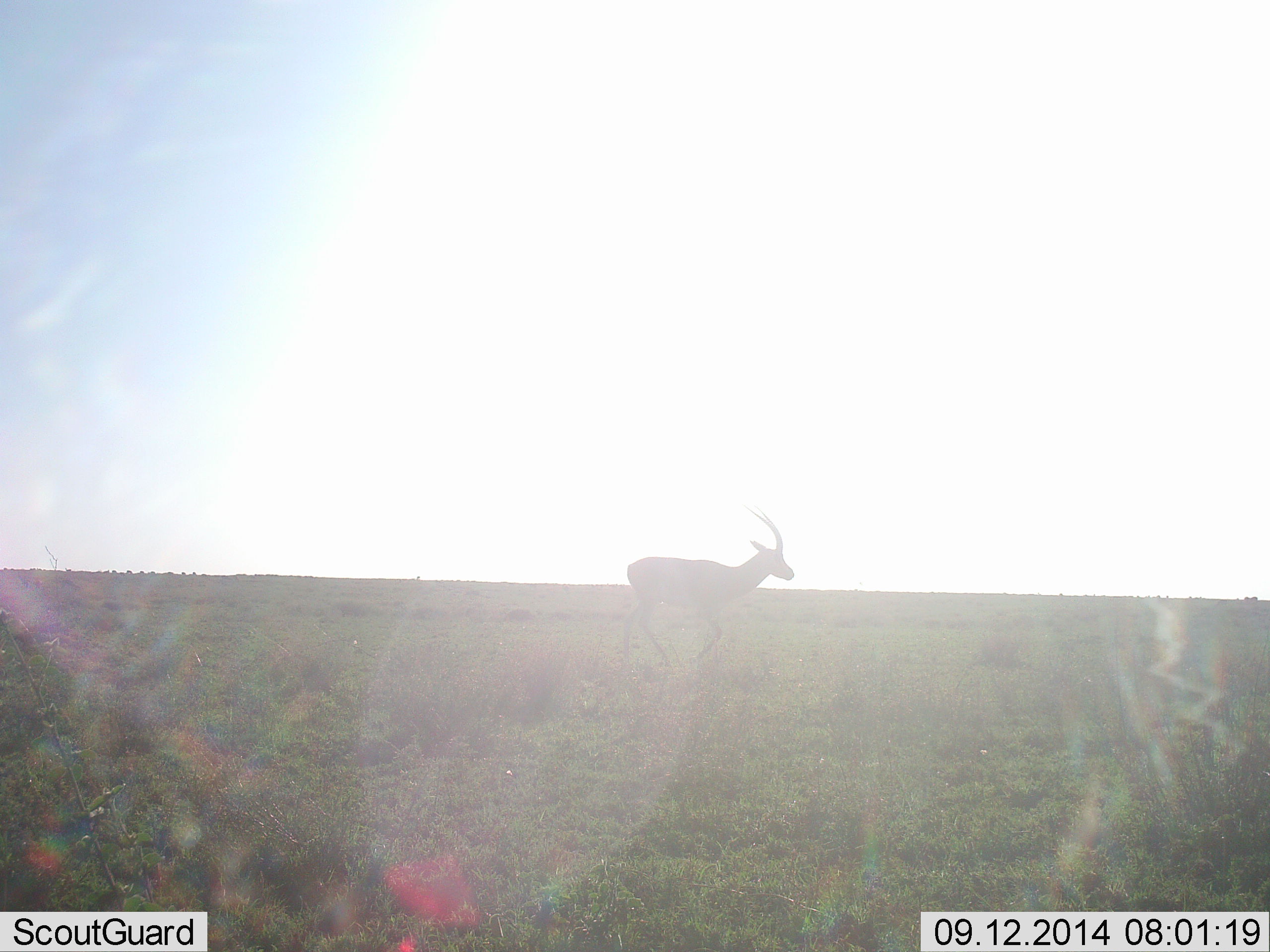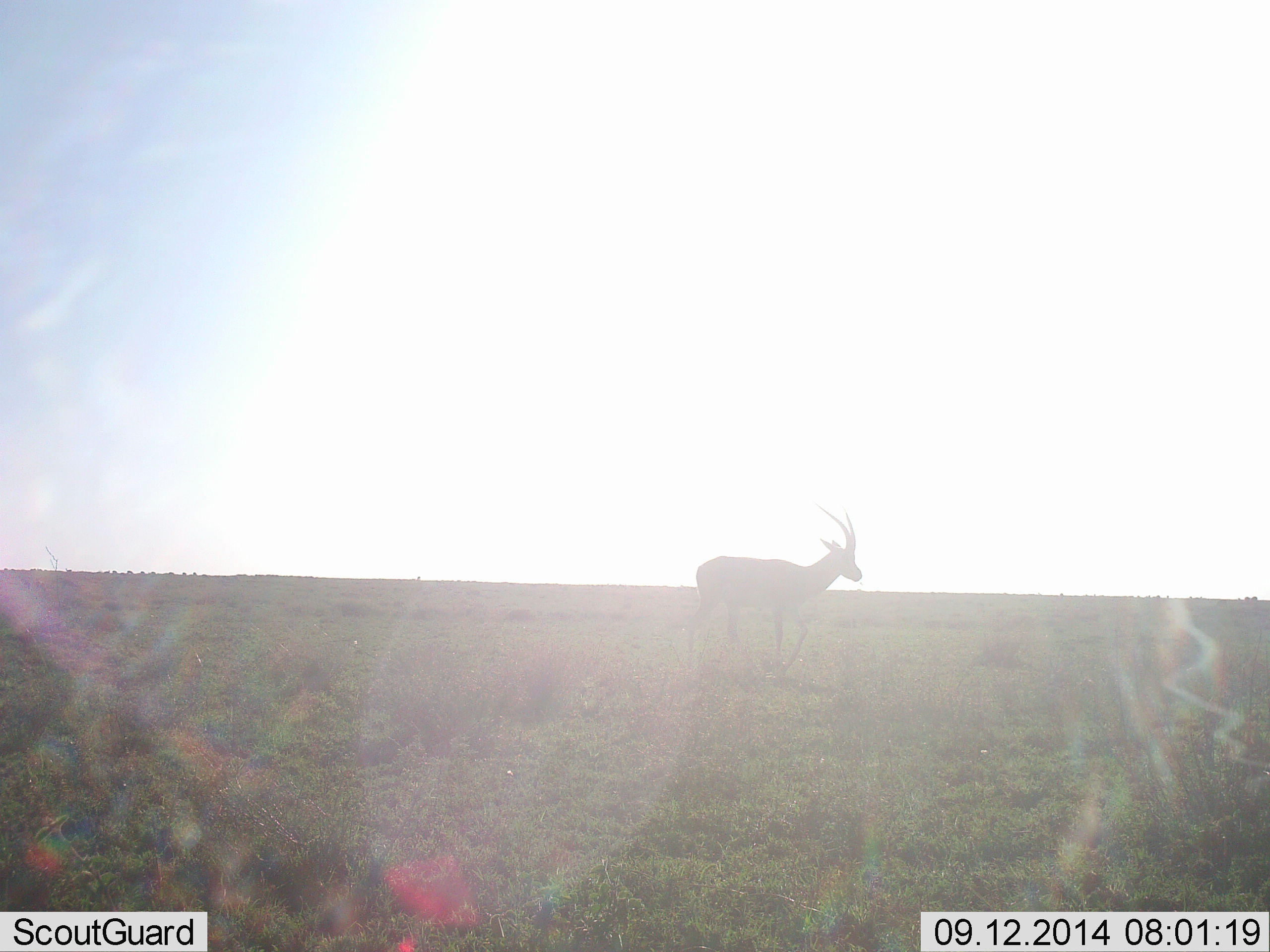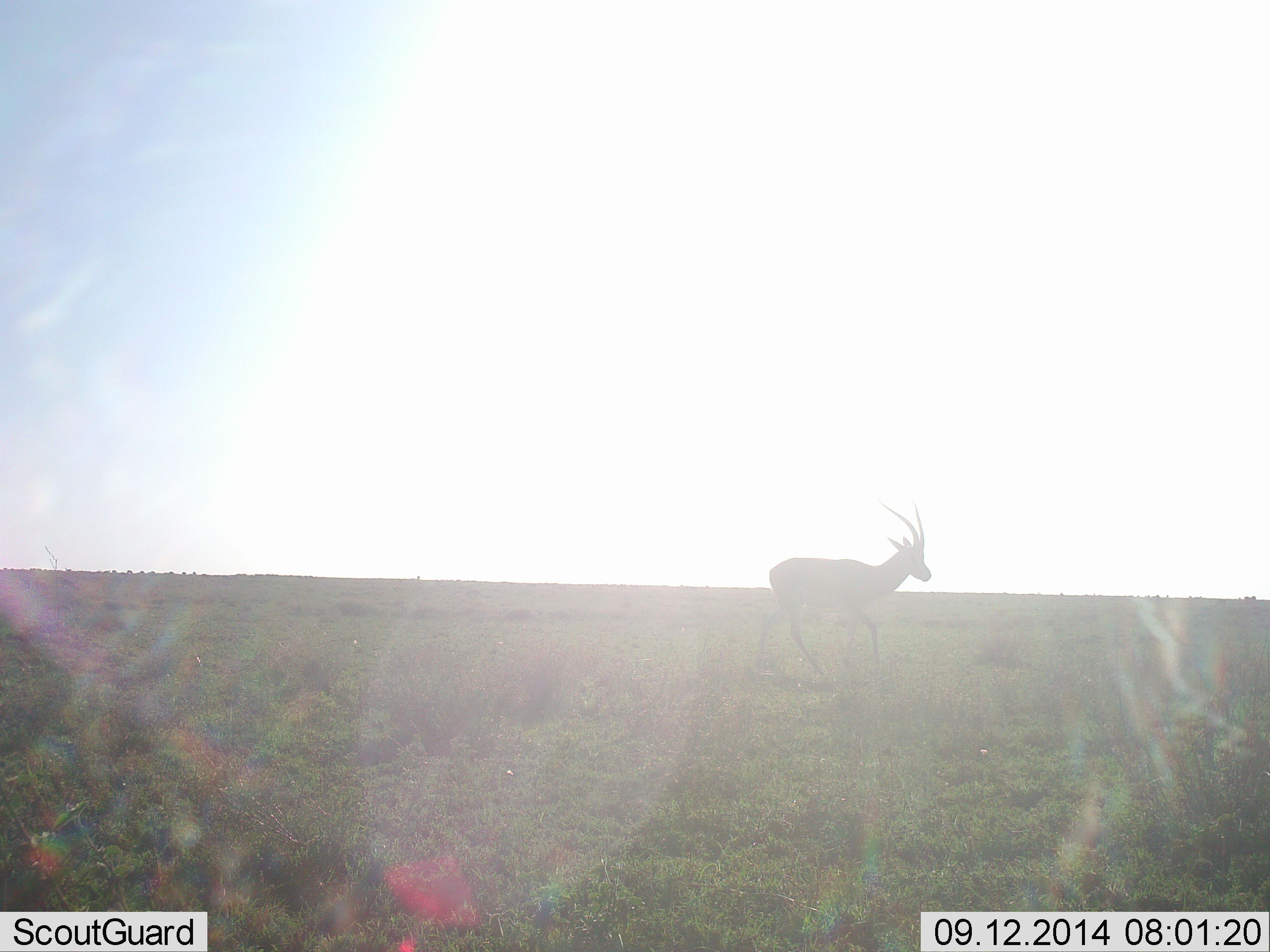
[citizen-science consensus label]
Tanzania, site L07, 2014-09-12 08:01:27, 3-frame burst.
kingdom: Animalia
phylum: Chordata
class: Mammalia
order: Artiodactyla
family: Bovidae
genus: Nanger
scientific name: Nanger granti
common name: grant's gazelle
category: gazellegrants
Gazellegrants (grant's gazelle) (Nanger granti), count 1. Behavior (volunteer vote fractions): standing 0%, resting 0%, moving 100%, interacting 0%. Young present (vote fraction): 0%. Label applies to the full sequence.